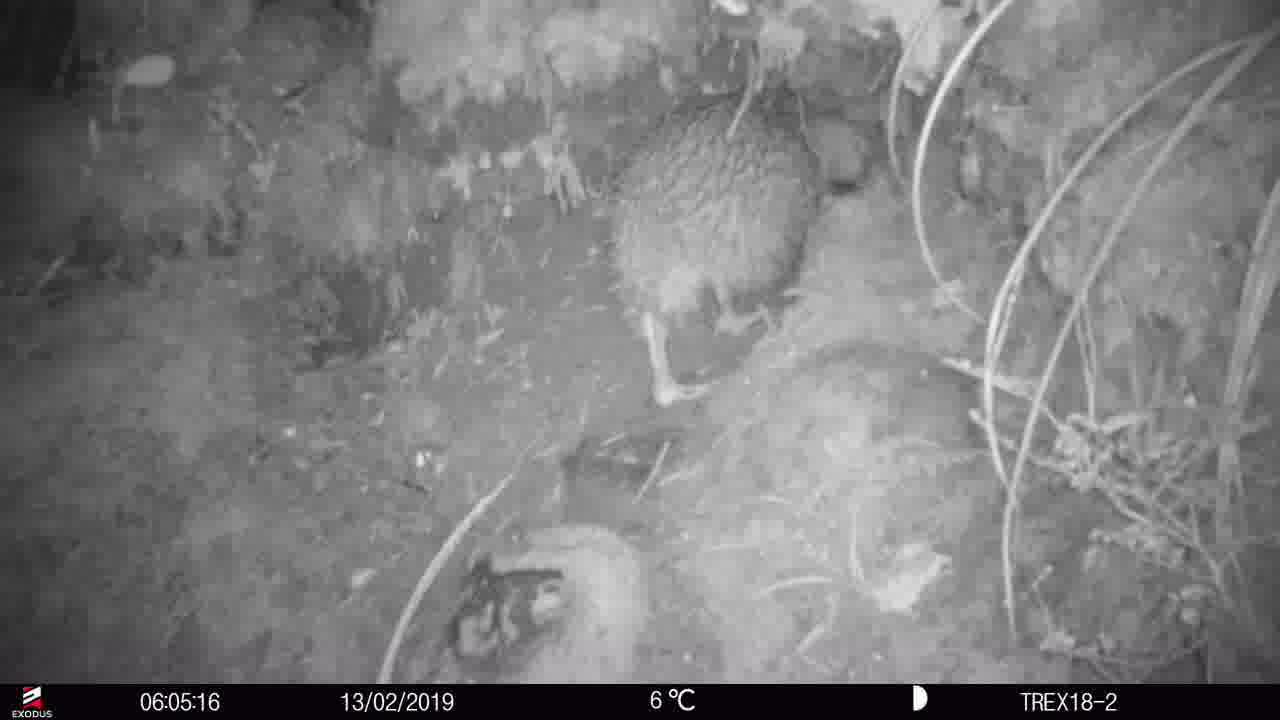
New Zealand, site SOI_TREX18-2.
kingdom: Animalia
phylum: Chordata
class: Aves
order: Apterygiformes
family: Apterygidae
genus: Apteryx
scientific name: Apteryx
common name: kiwi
Kiwi (Apteryx).